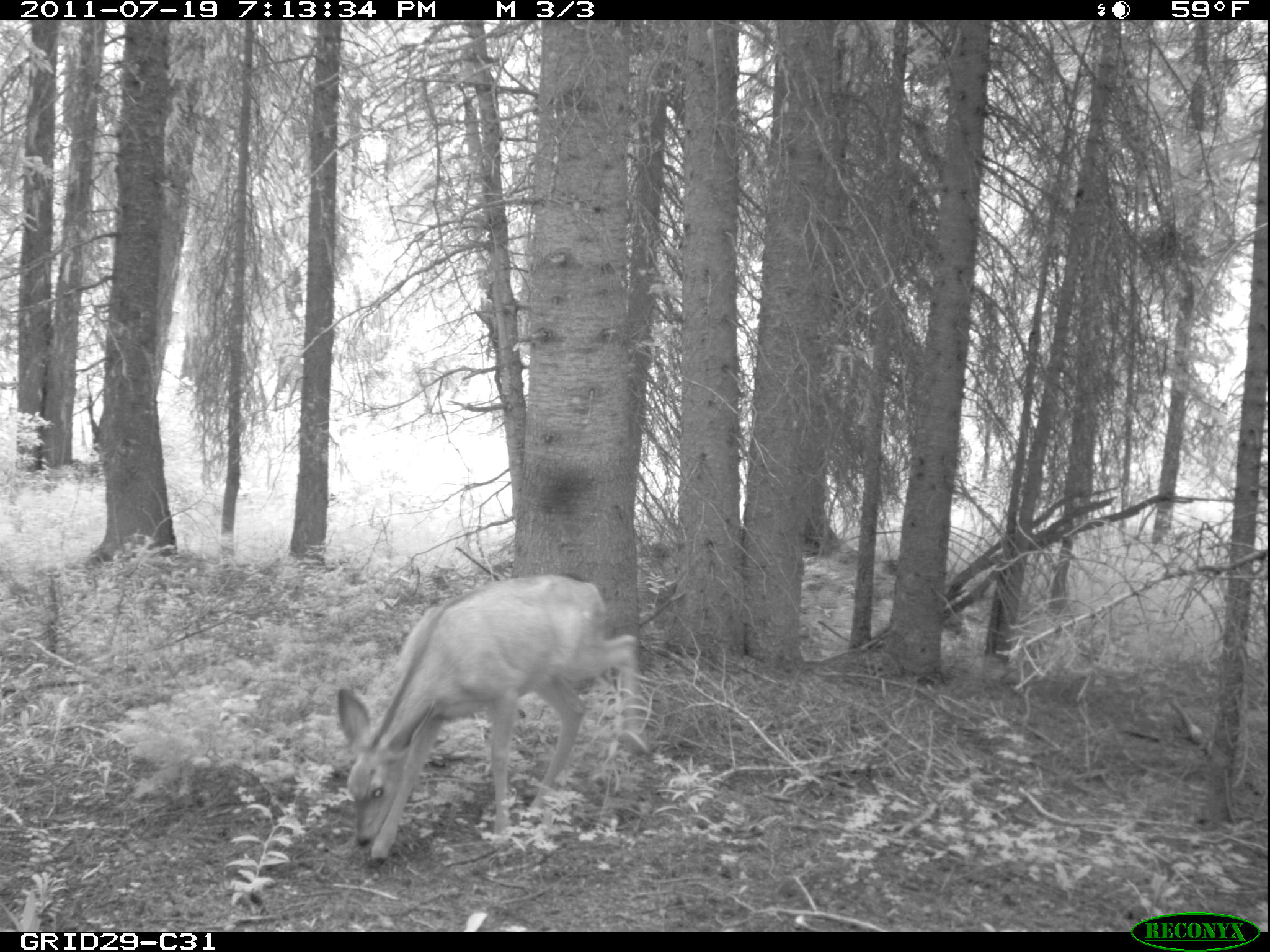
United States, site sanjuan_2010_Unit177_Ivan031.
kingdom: Animalia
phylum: Chordata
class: Mammalia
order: Artiodactyla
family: Cervidae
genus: Odocoileus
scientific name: Odocoileus hemionus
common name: mule deer